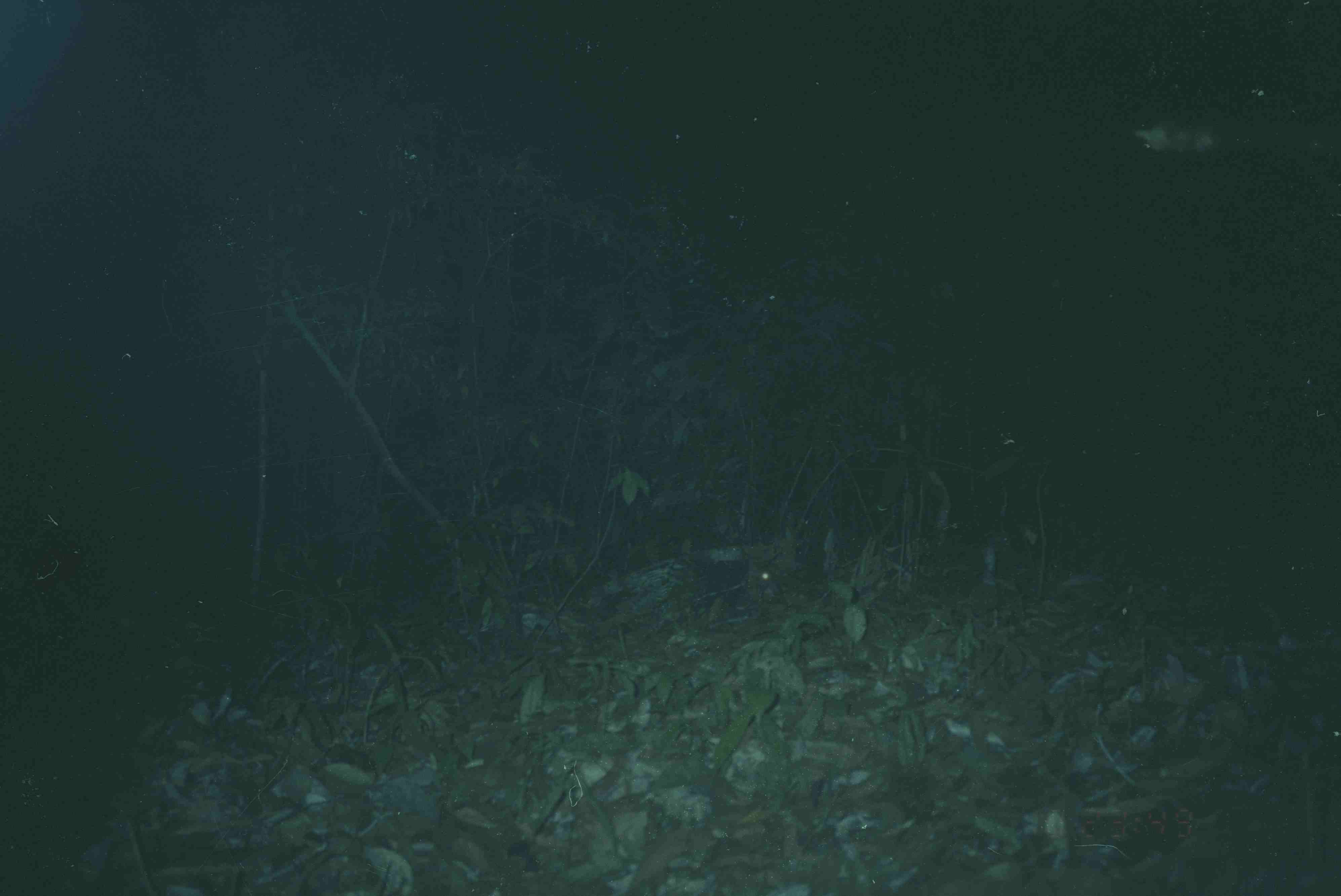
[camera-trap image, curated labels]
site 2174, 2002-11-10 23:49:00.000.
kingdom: Animalia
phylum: Chordata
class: Mammalia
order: Rodentia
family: Hystricidae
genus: Hystrix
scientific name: Hystrix brachyura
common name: east asian porcupine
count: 1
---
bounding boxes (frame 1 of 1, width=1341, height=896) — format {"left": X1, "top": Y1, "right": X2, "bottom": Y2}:
hystrix brachyura: {"left": 587, "top": 546, "right": 782, "bottom": 629}